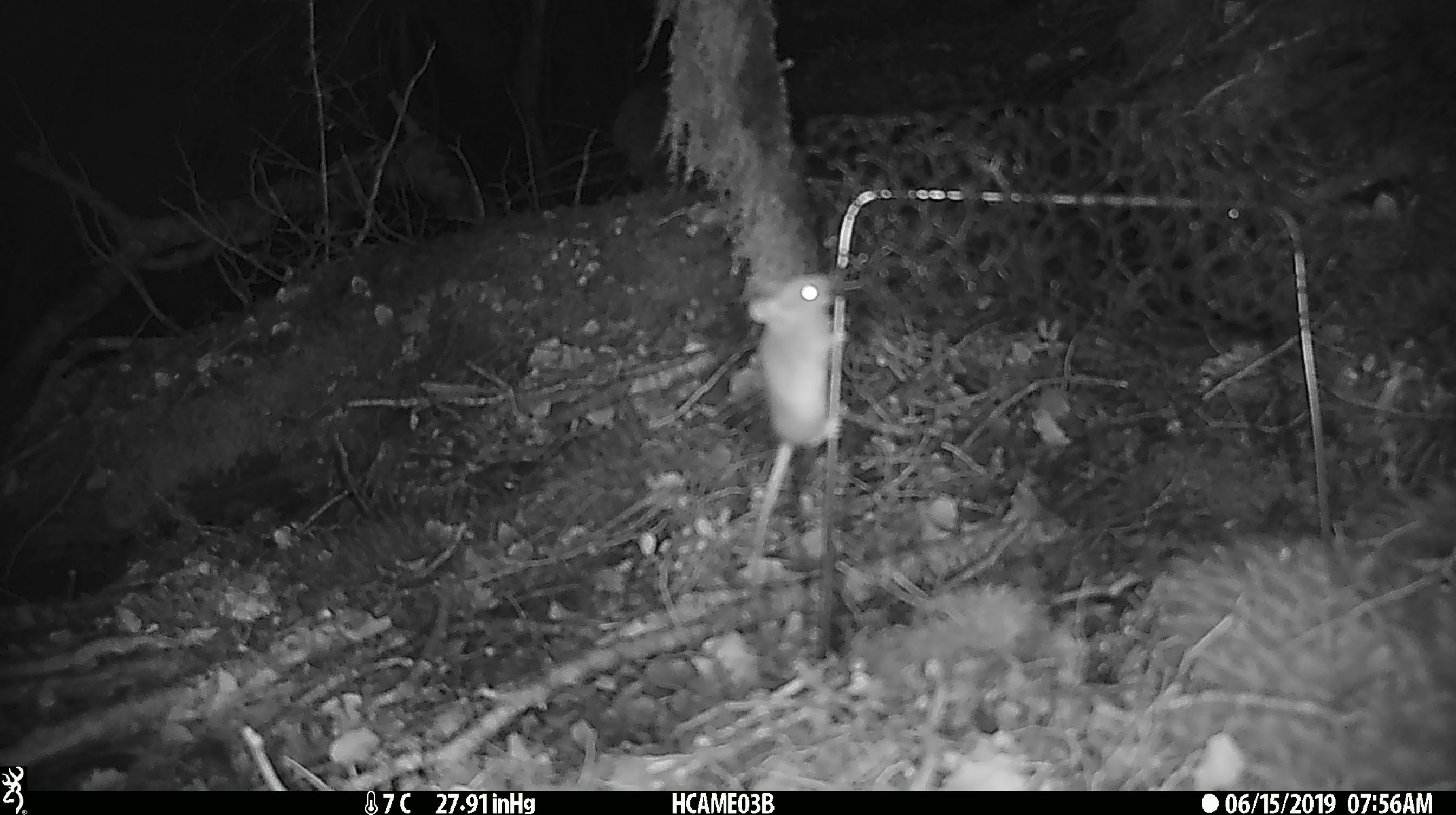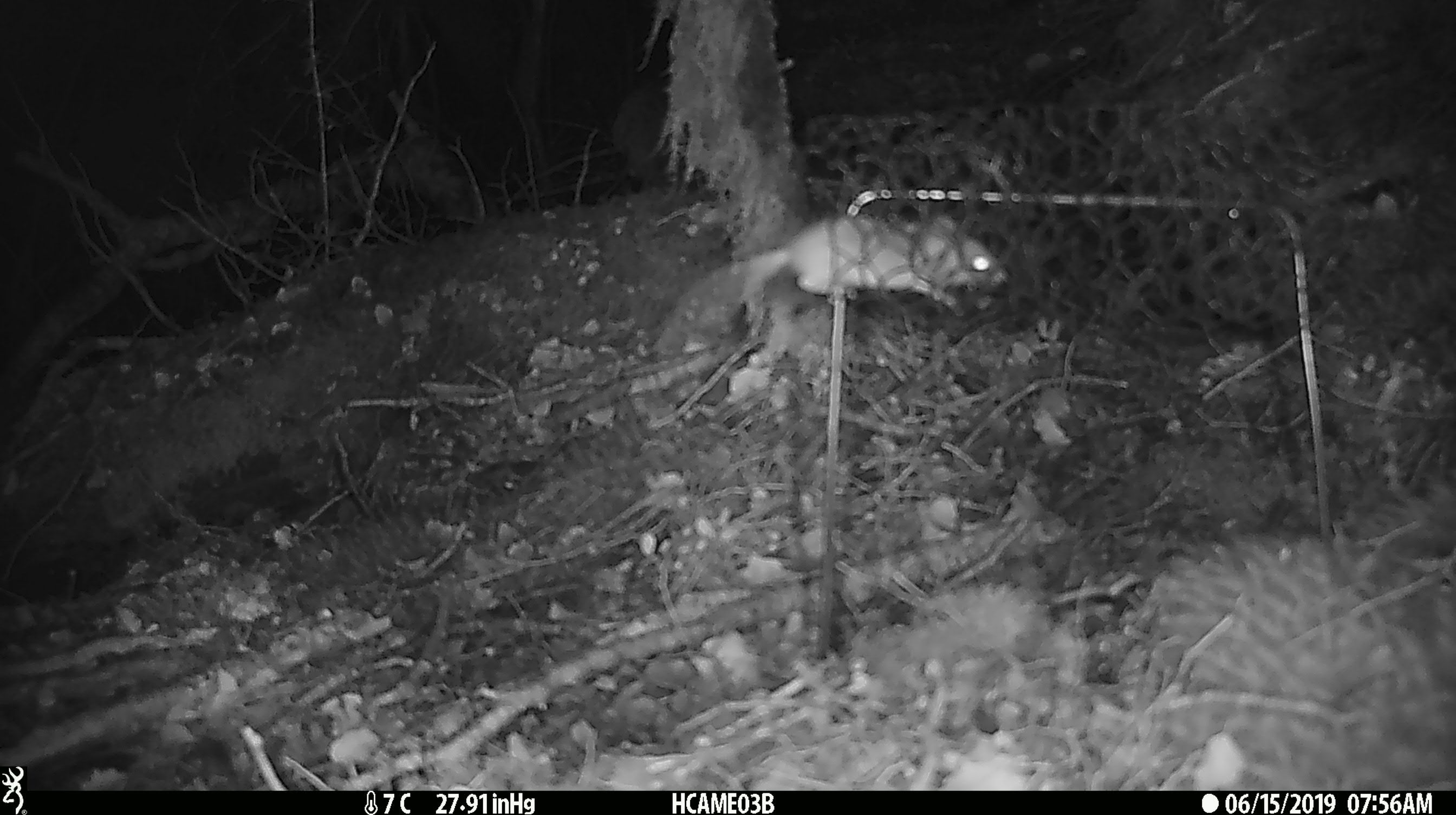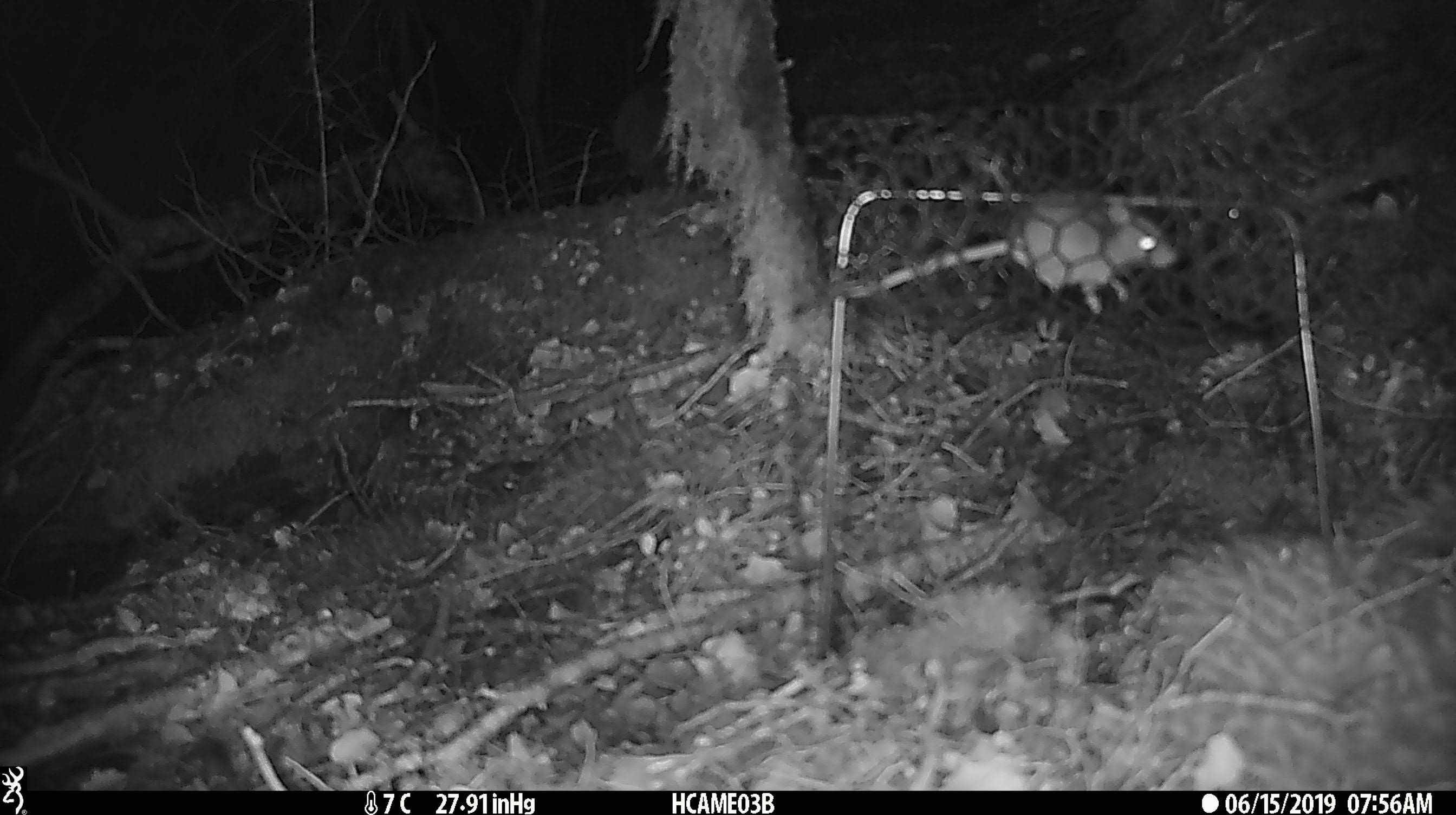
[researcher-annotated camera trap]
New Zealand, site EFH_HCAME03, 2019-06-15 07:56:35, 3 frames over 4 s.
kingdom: Animalia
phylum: Chordata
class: Mammalia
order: Rodentia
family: Muridae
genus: Mus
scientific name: Mus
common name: mouse